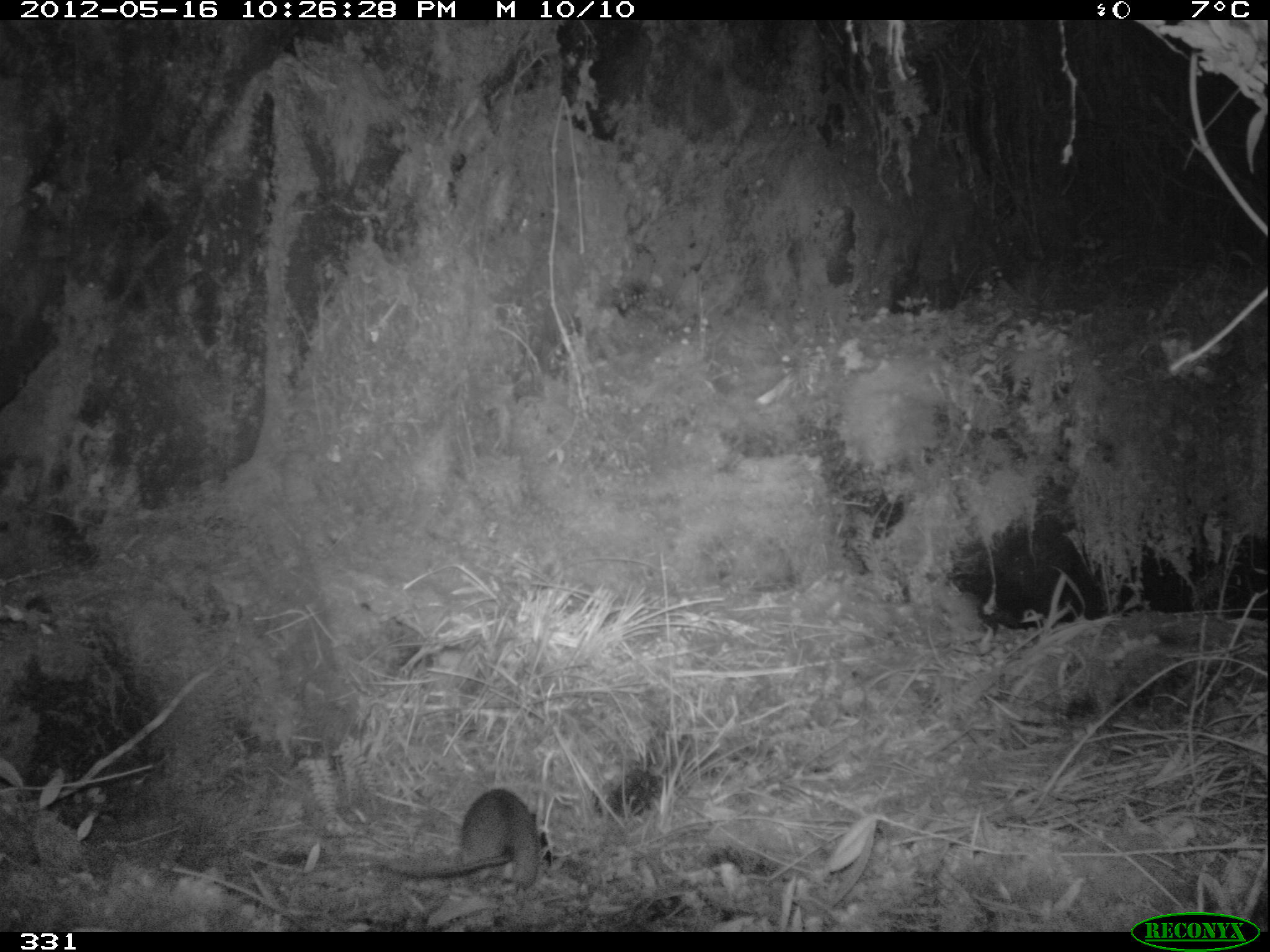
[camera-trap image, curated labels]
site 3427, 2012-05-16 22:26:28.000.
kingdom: Animalia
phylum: Chordata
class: Mammalia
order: Rodentia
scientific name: Rodentia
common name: rodents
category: unknown rodent